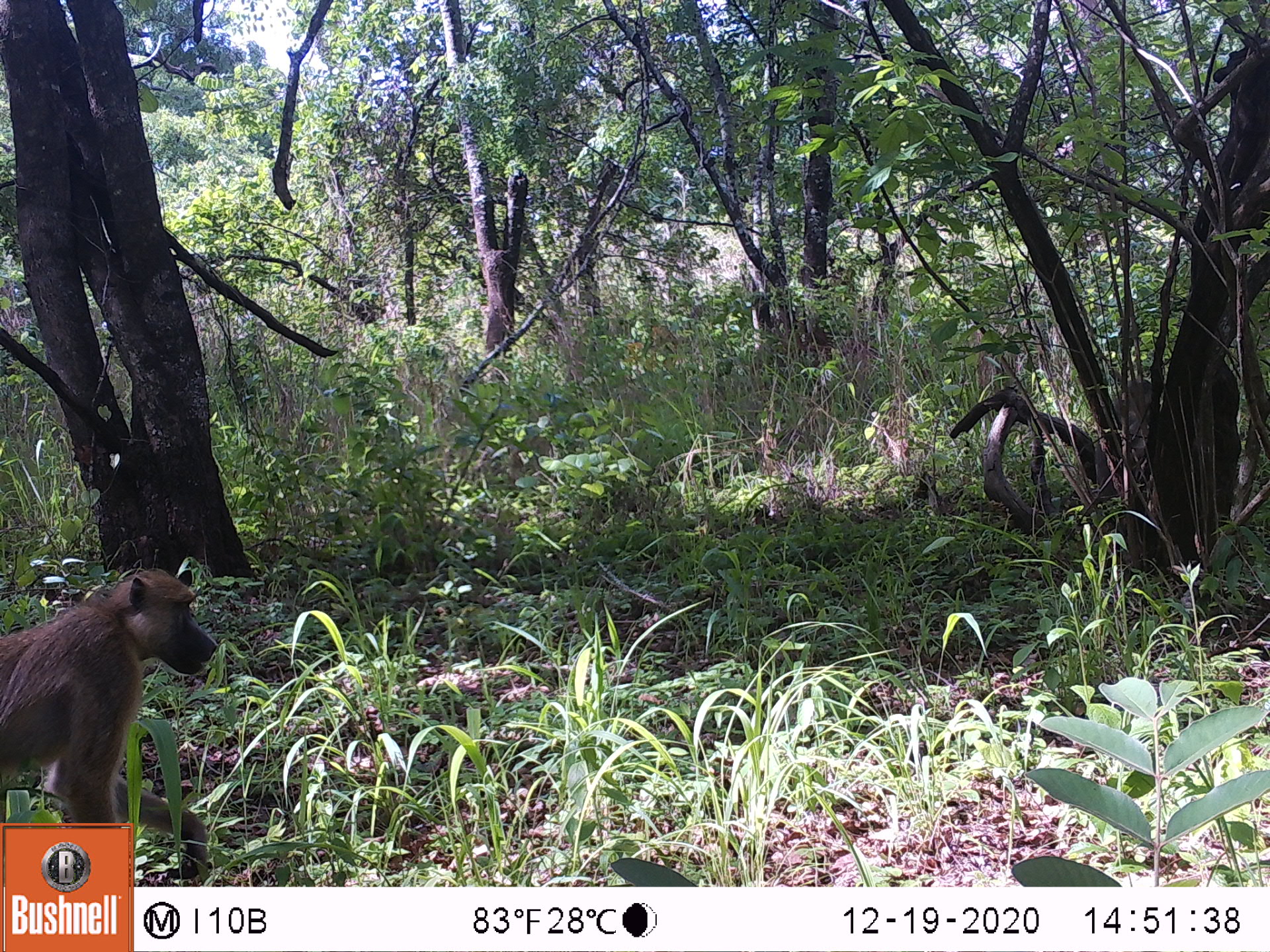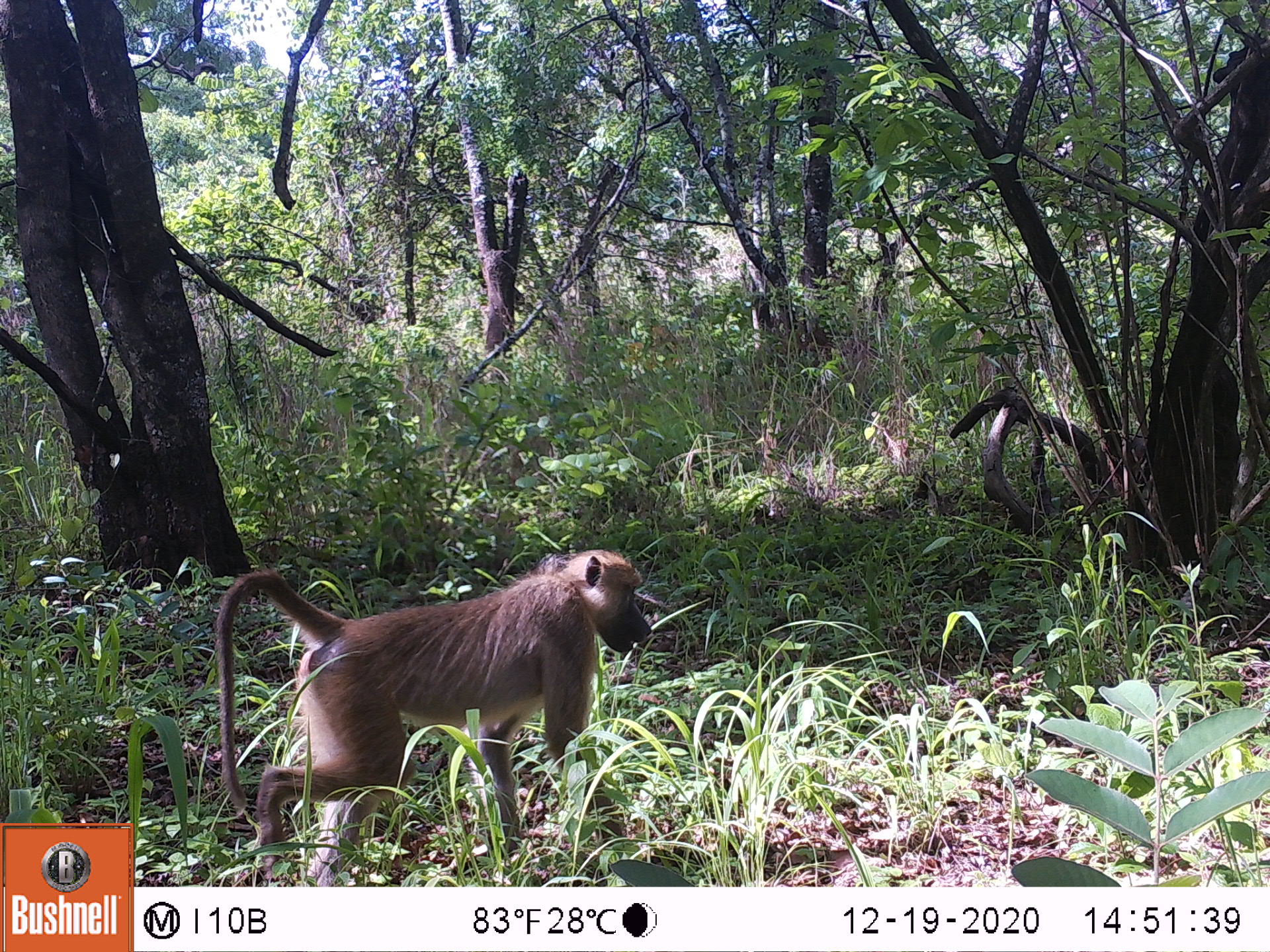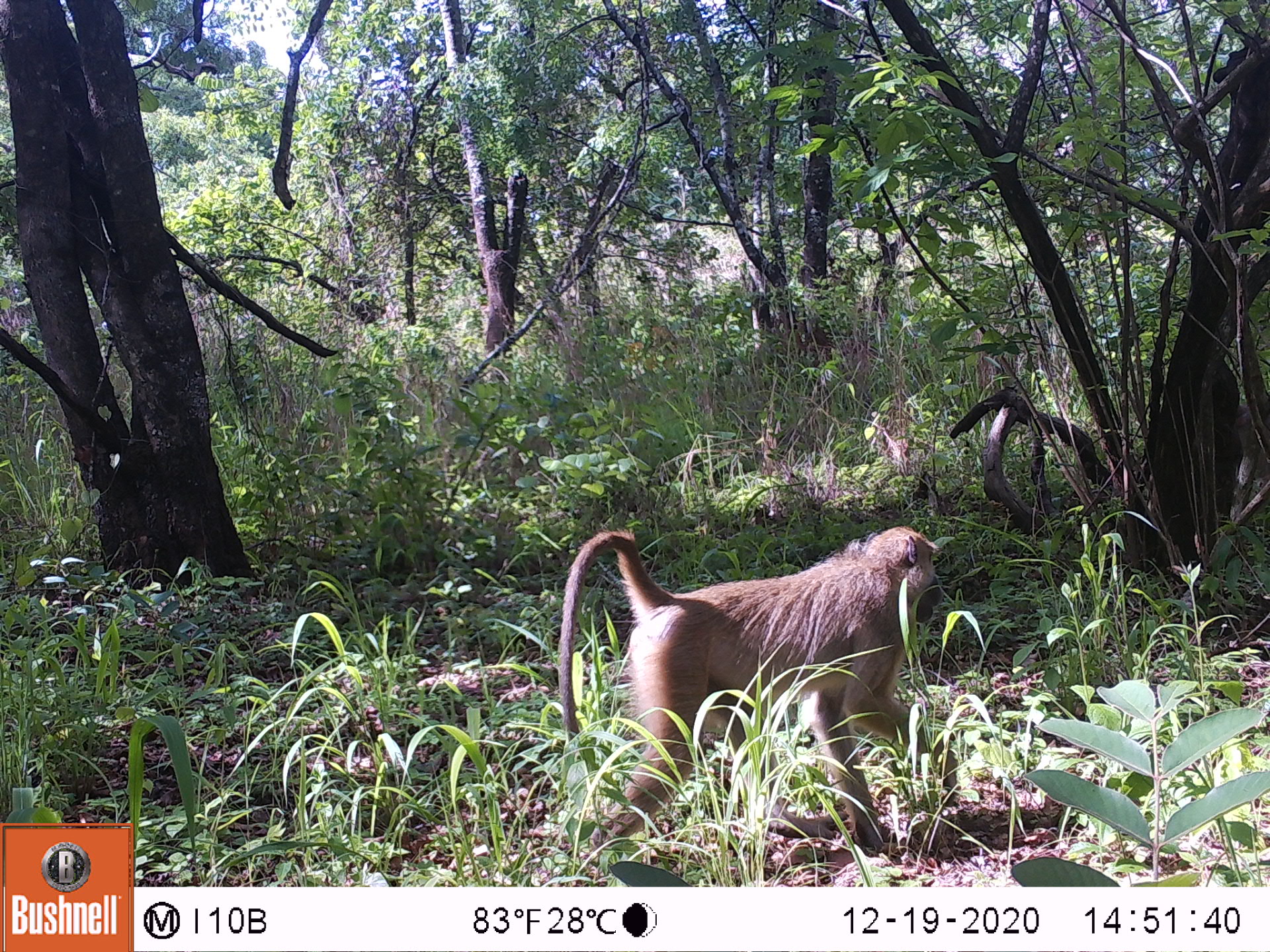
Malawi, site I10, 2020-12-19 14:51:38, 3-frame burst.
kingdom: Animalia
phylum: Chordata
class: Mammalia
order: Primates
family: Cercopithecidae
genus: Papio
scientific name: Papio cynocephalus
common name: yellow baboon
Yellow baboon (Papio cynocephalus), count 1.